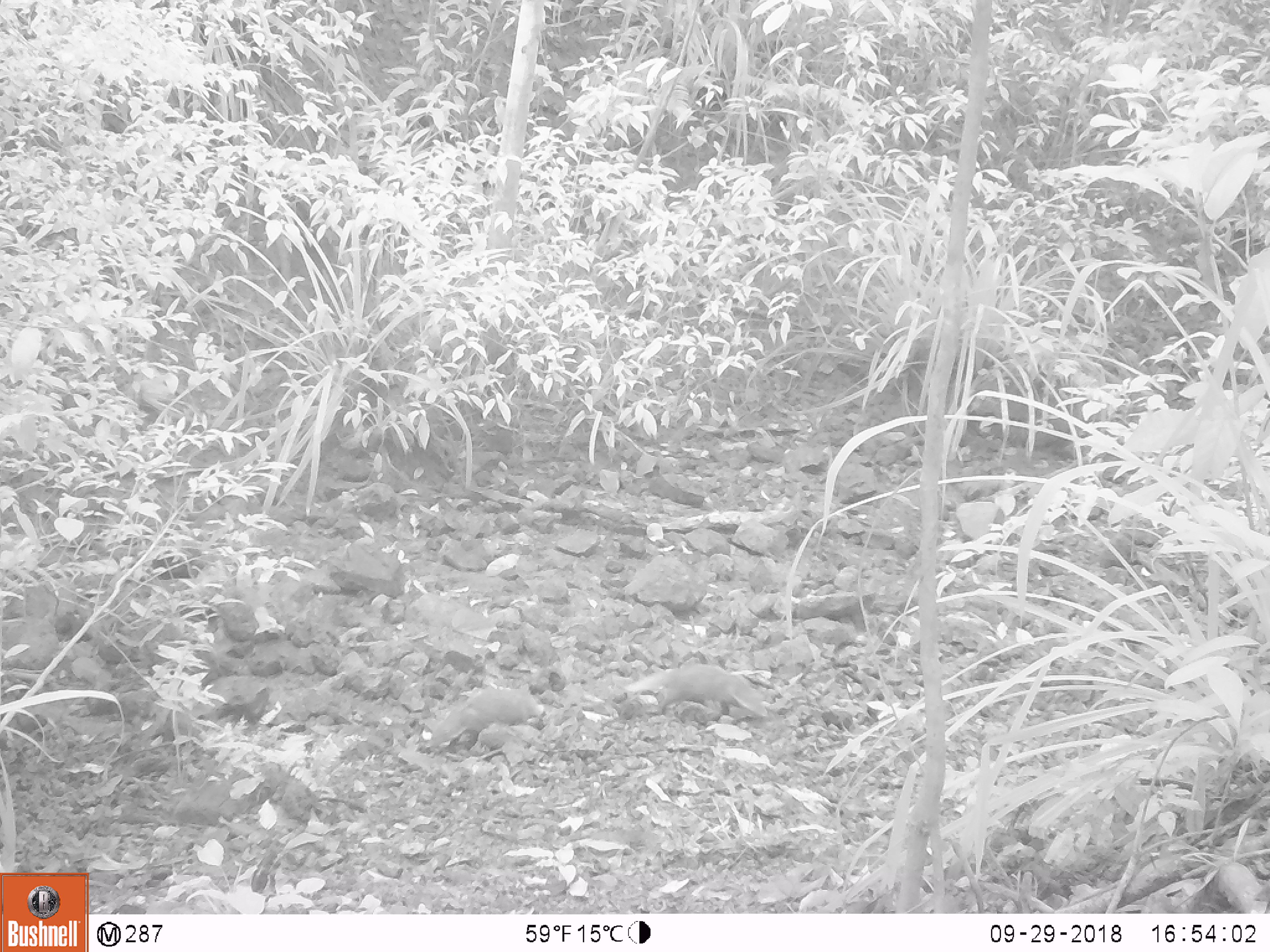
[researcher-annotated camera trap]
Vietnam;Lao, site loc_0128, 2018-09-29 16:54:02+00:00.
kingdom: Animalia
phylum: Chordata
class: Mammalia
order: Carnivora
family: Herpestidae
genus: Urva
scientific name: Urva urva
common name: crab-eating mongoose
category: crab eating mongoose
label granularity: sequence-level